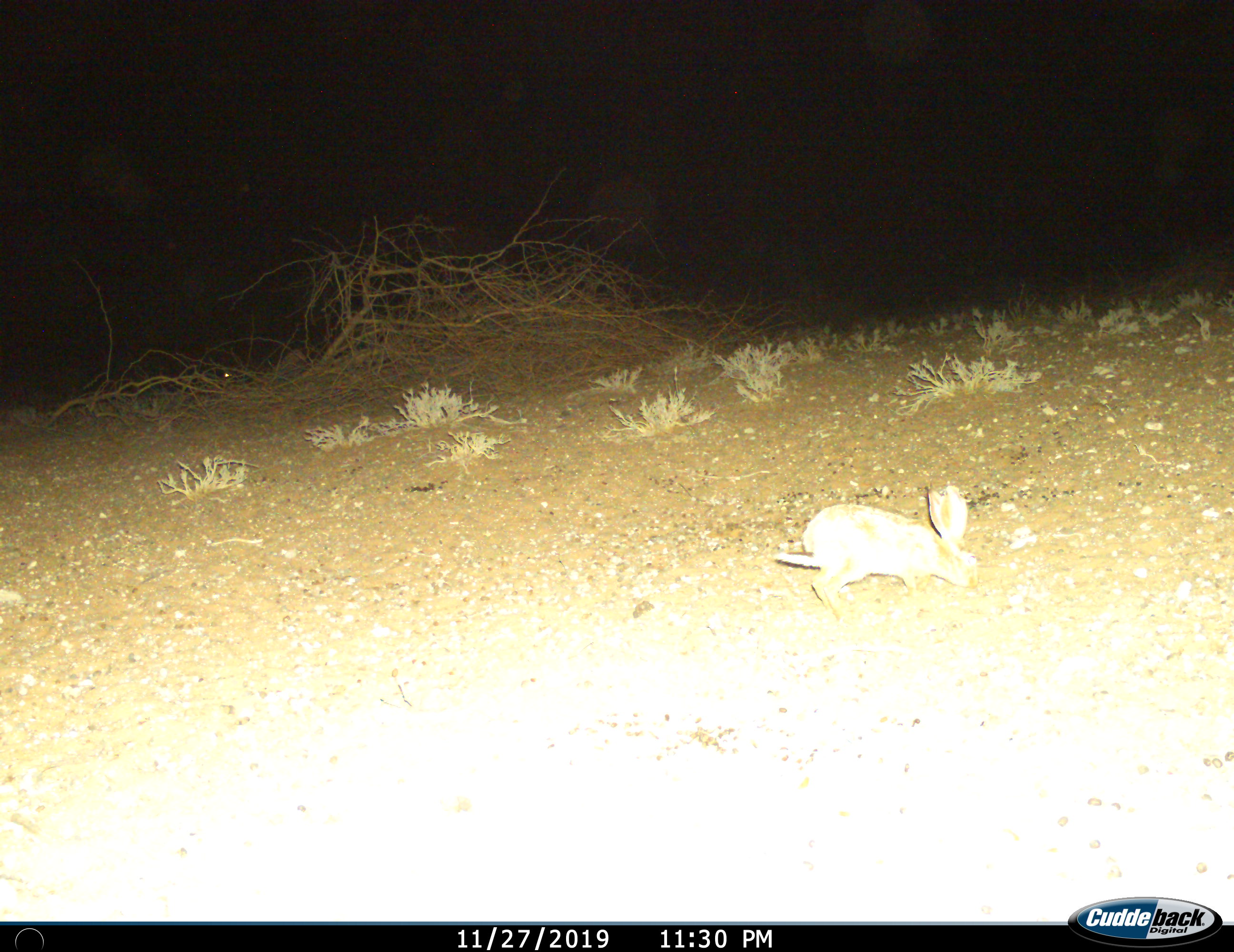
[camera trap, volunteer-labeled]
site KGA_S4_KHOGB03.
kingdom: Animalia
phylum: Chordata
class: Mammalia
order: Lagomorpha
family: Leporidae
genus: Lepus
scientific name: Lepus capensis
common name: cape hare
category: harecape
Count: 1.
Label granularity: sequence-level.